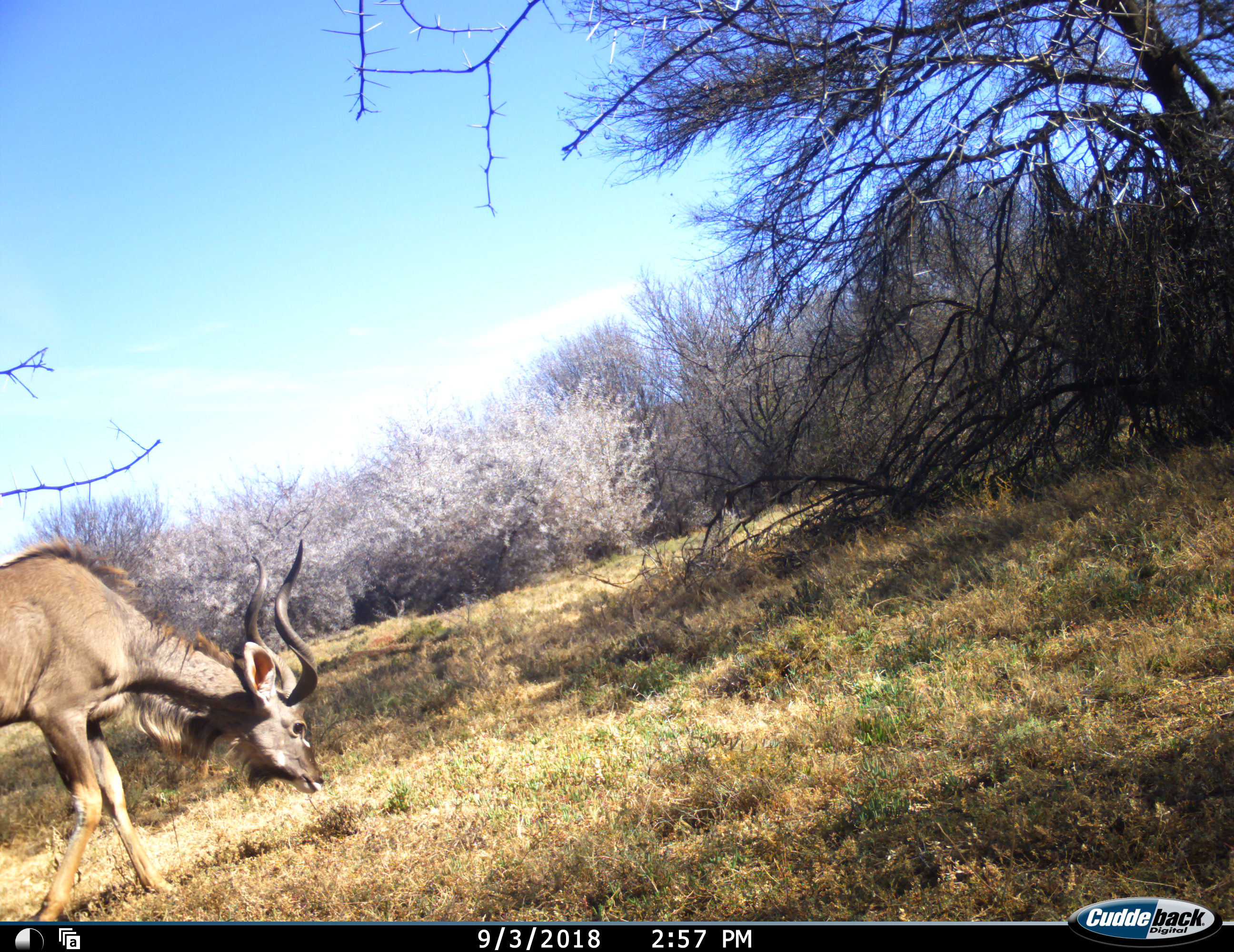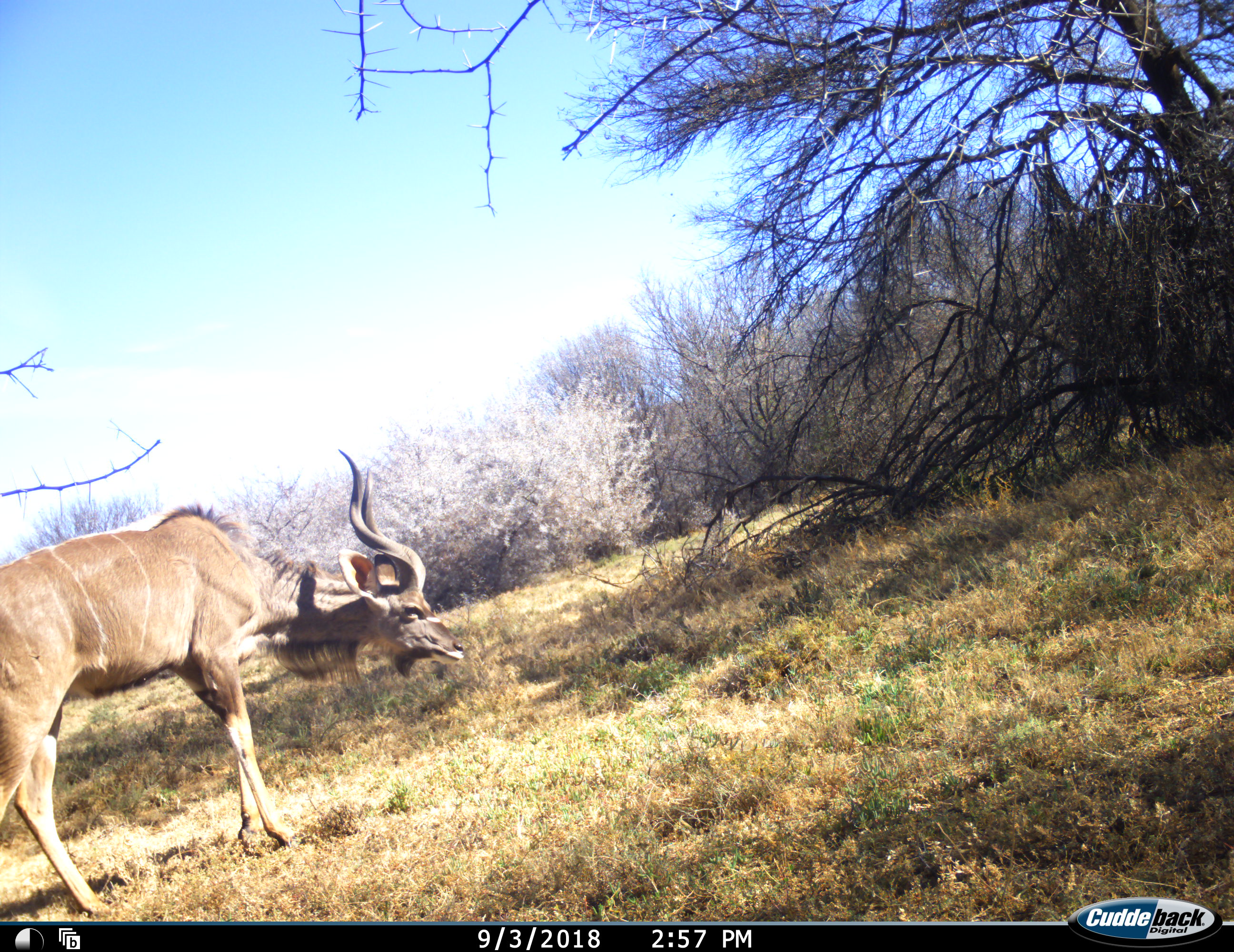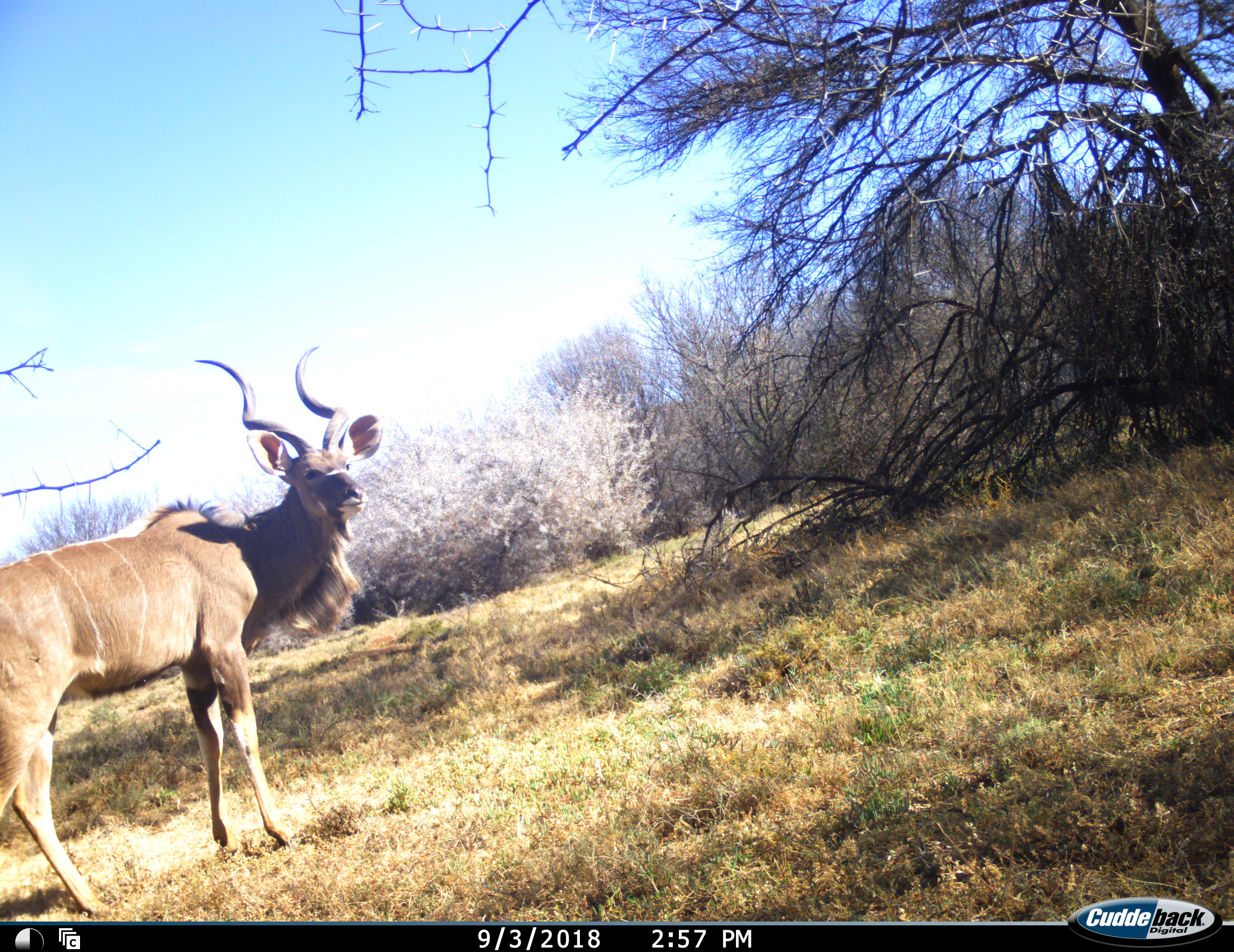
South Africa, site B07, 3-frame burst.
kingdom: Animalia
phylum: Chordata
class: Mammalia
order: Artiodactyla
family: Bovidae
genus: Tragelaphus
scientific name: Tragelaphus strepsiceros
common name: greater kudu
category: kudu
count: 1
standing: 50%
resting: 0%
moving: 40%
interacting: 0%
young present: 0%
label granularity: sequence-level